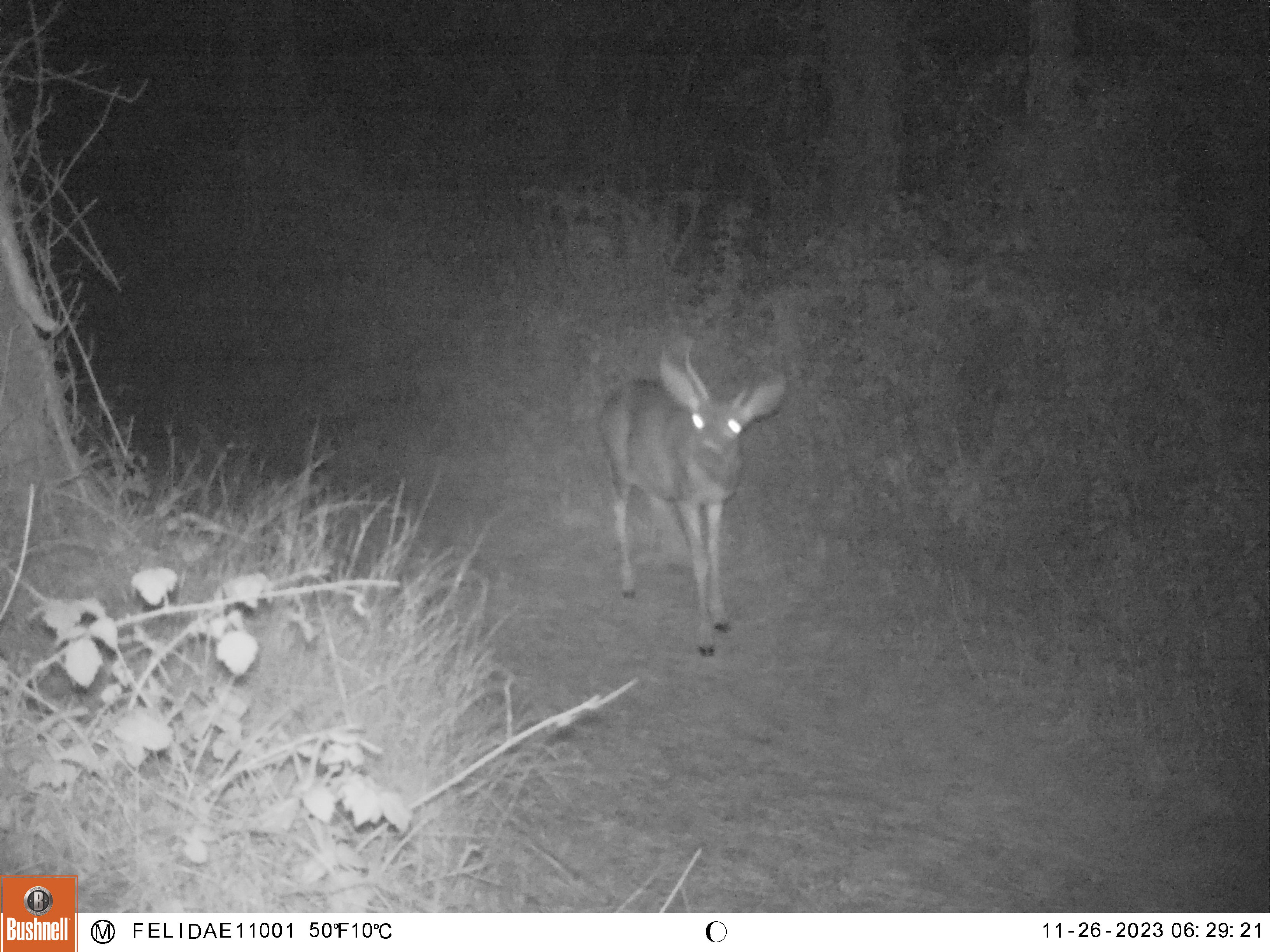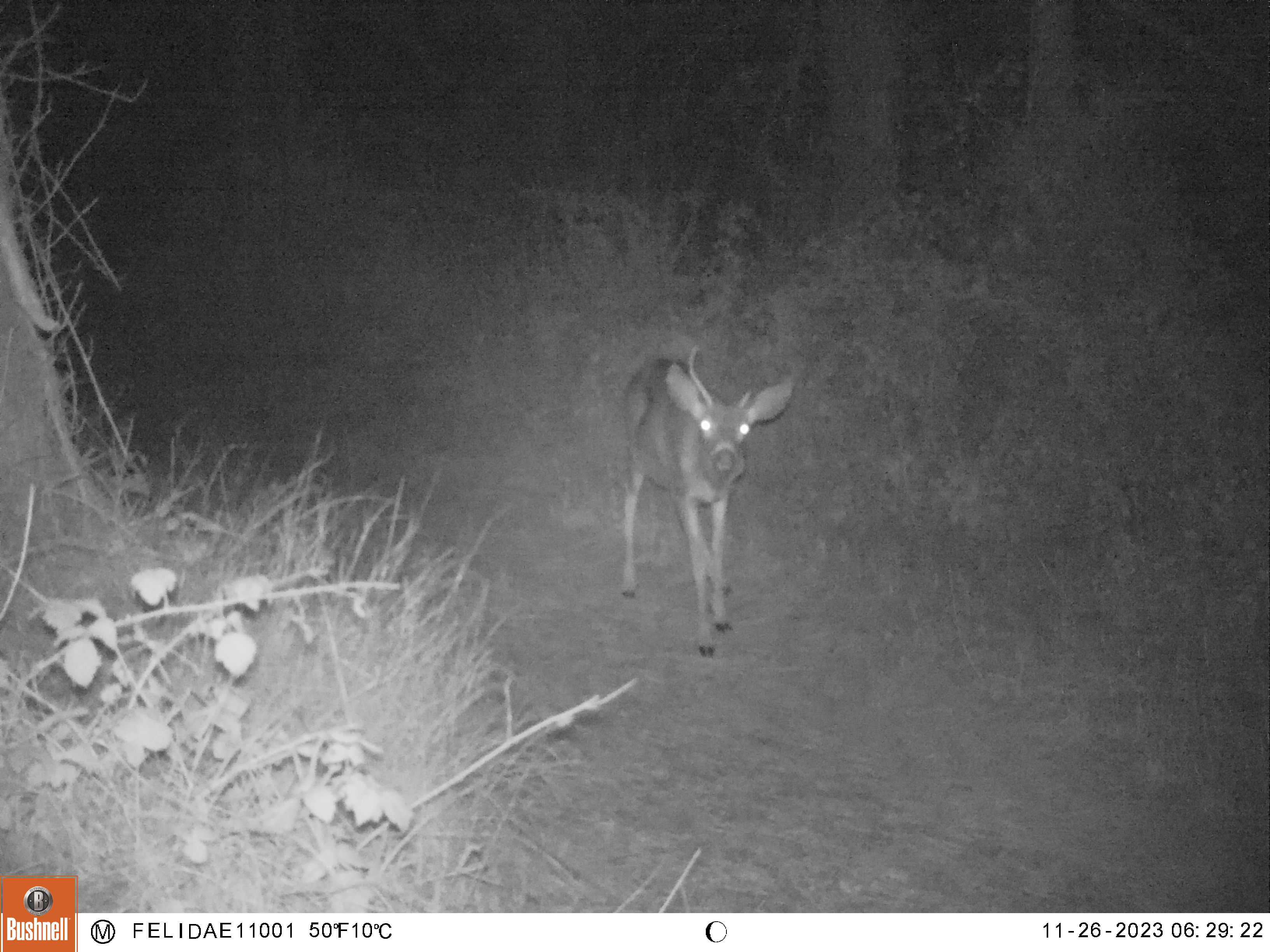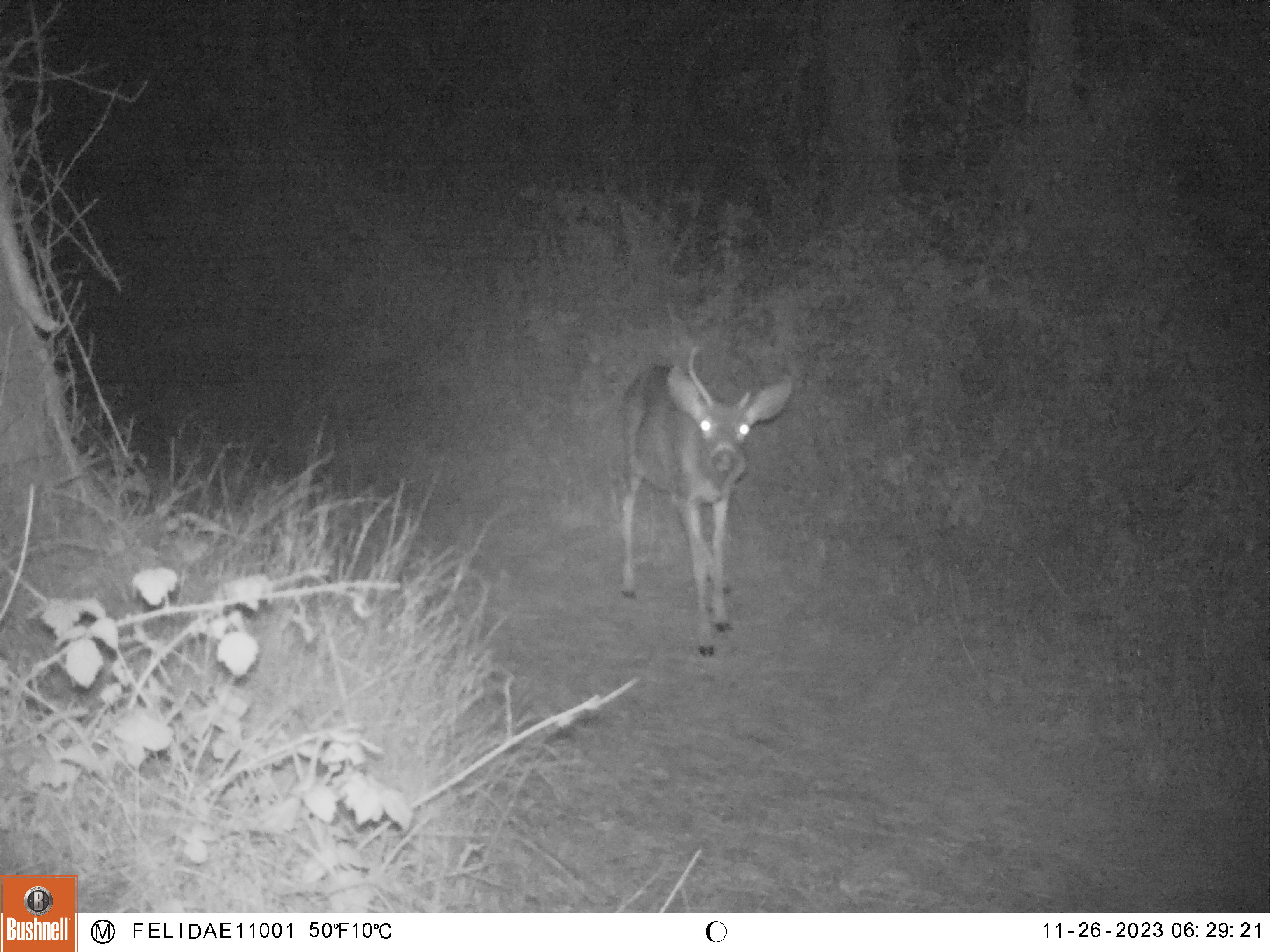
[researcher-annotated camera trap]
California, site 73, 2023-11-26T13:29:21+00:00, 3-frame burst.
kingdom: Animalia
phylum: Chordata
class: Mammalia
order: Artiodactyla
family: Cervidae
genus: Odocoileus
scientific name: Odocoileus hemionus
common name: mule deer